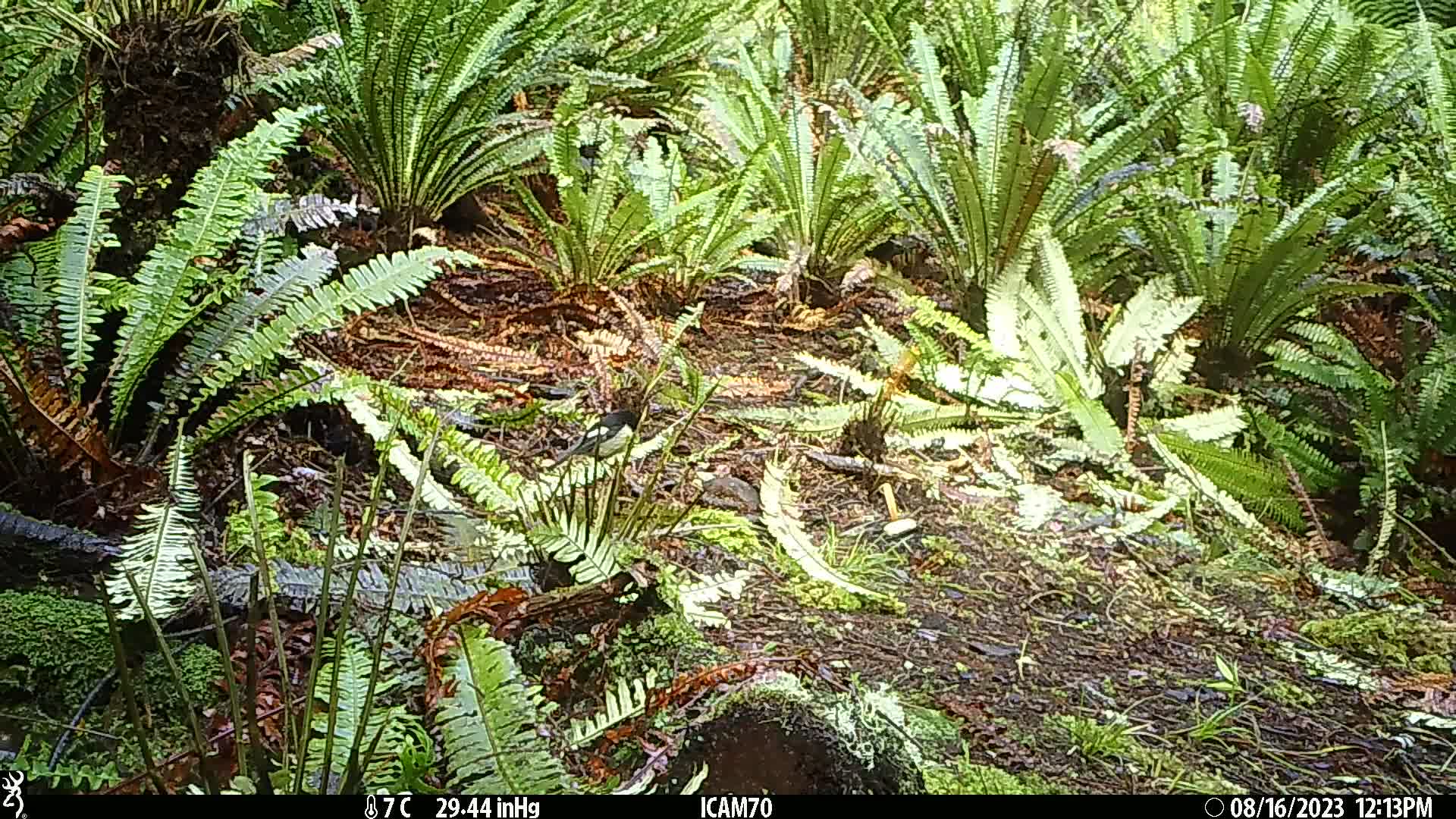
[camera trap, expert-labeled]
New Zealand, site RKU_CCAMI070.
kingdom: Animalia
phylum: Chordata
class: Aves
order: Passeriformes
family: Petroicidae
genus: Petroica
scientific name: Petroica macrocephala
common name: tomtit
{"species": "tomtit (Petroica macrocephala)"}